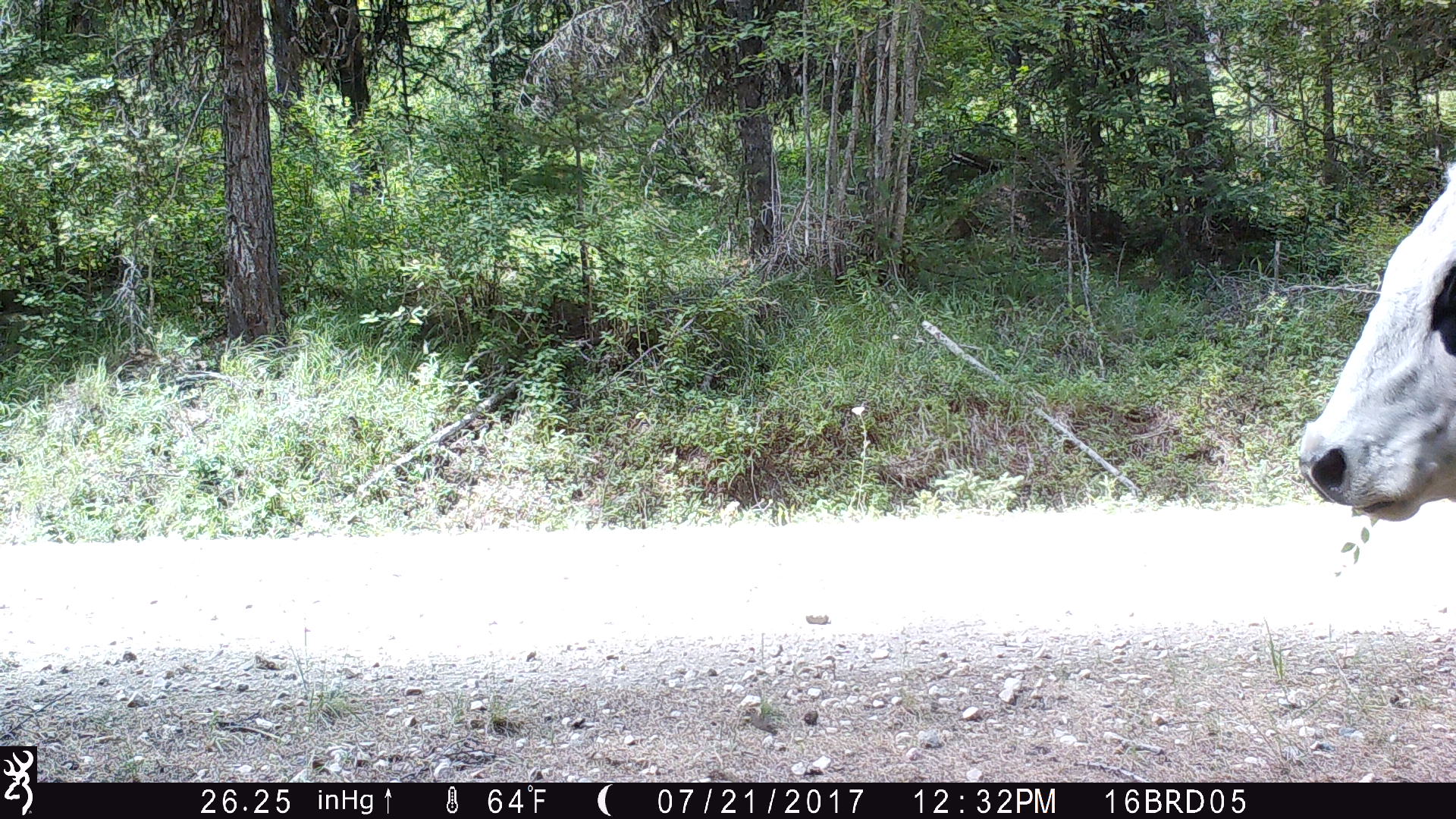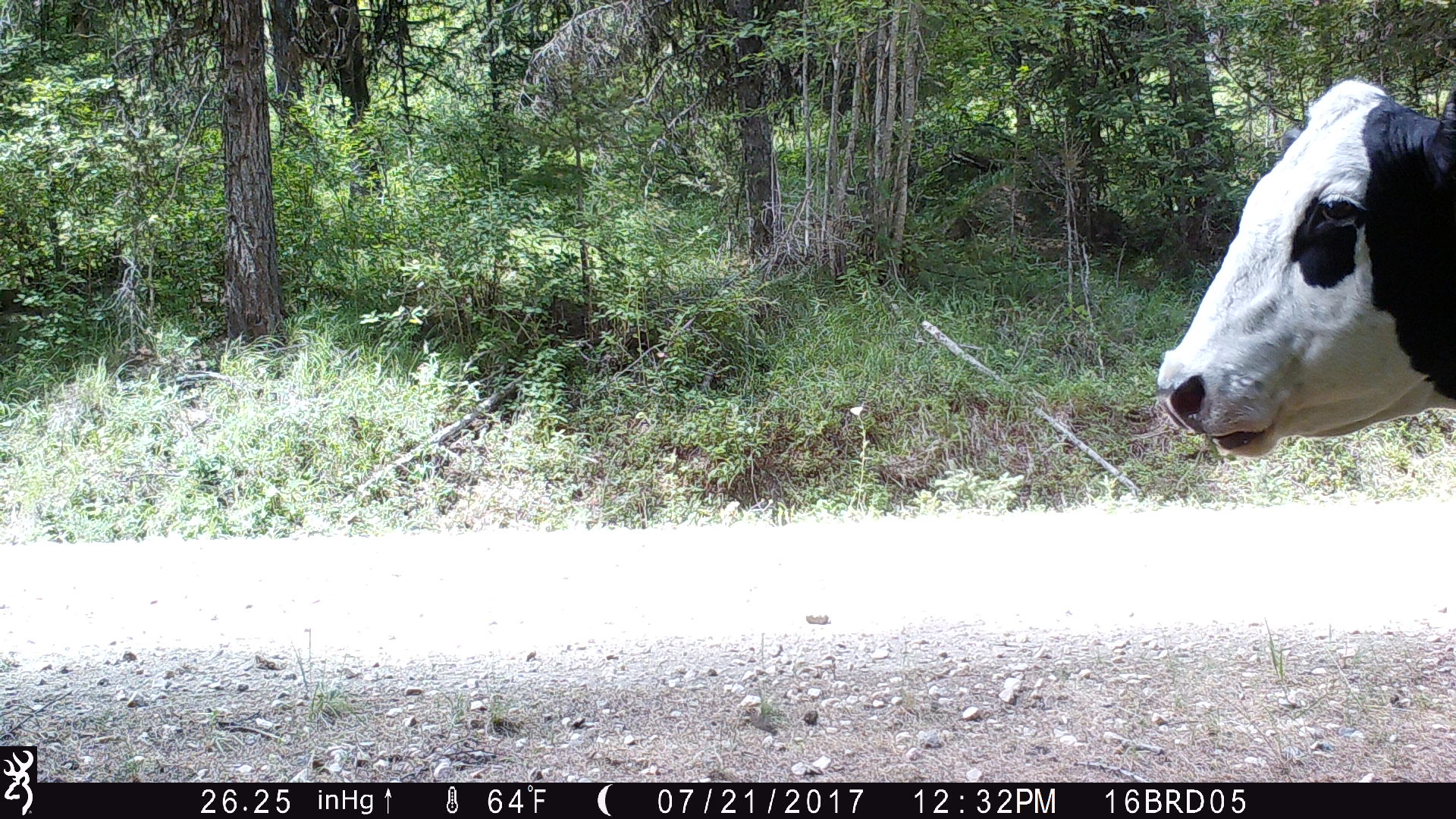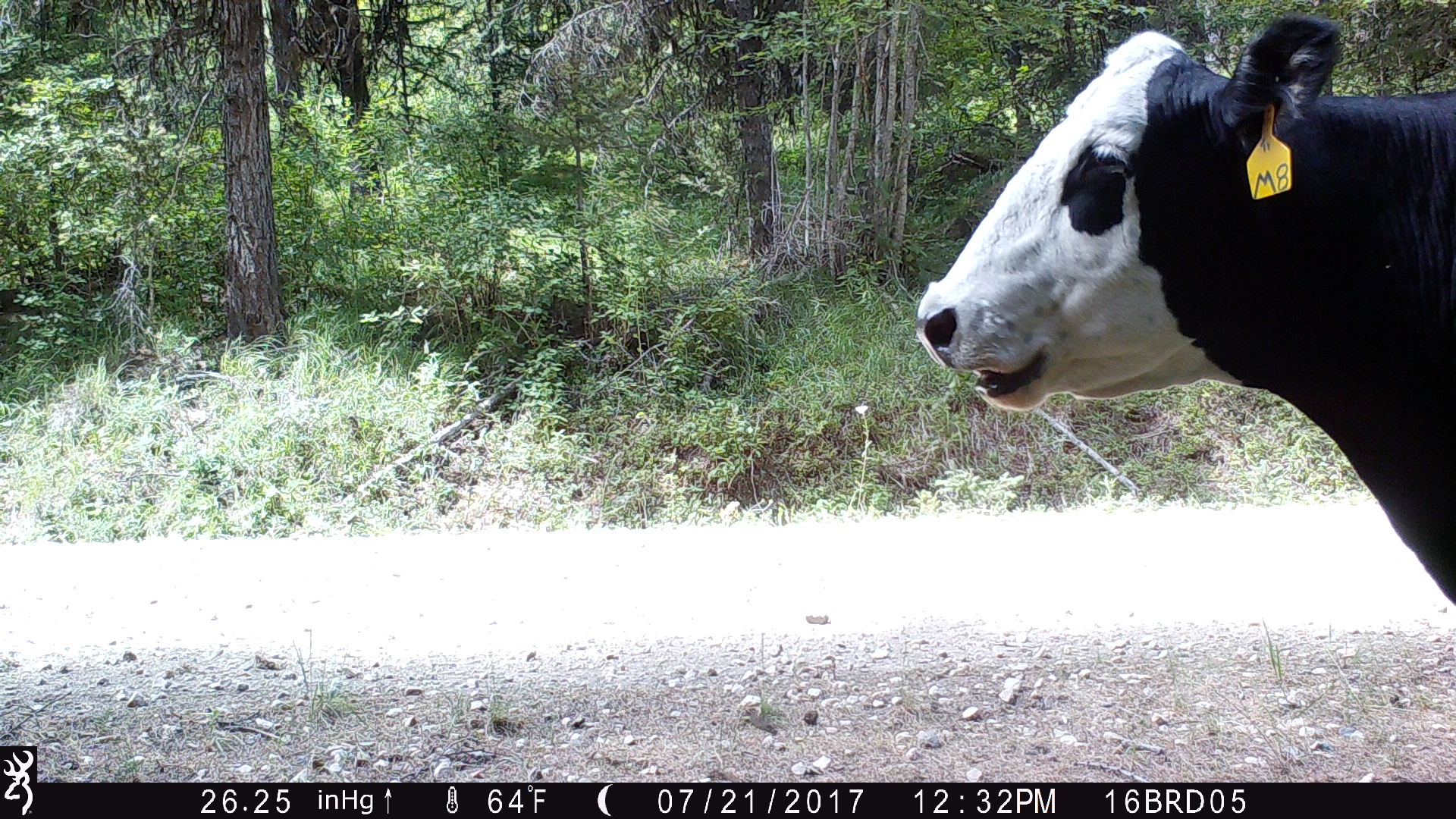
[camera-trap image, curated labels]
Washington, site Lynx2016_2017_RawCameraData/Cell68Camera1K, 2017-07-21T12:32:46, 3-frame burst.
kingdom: Animalia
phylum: Chordata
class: Mammalia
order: Artiodactyla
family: Bovidae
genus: Bos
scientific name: Bos taurus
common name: domestic cattle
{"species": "domestic cattle (Bos taurus)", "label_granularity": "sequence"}